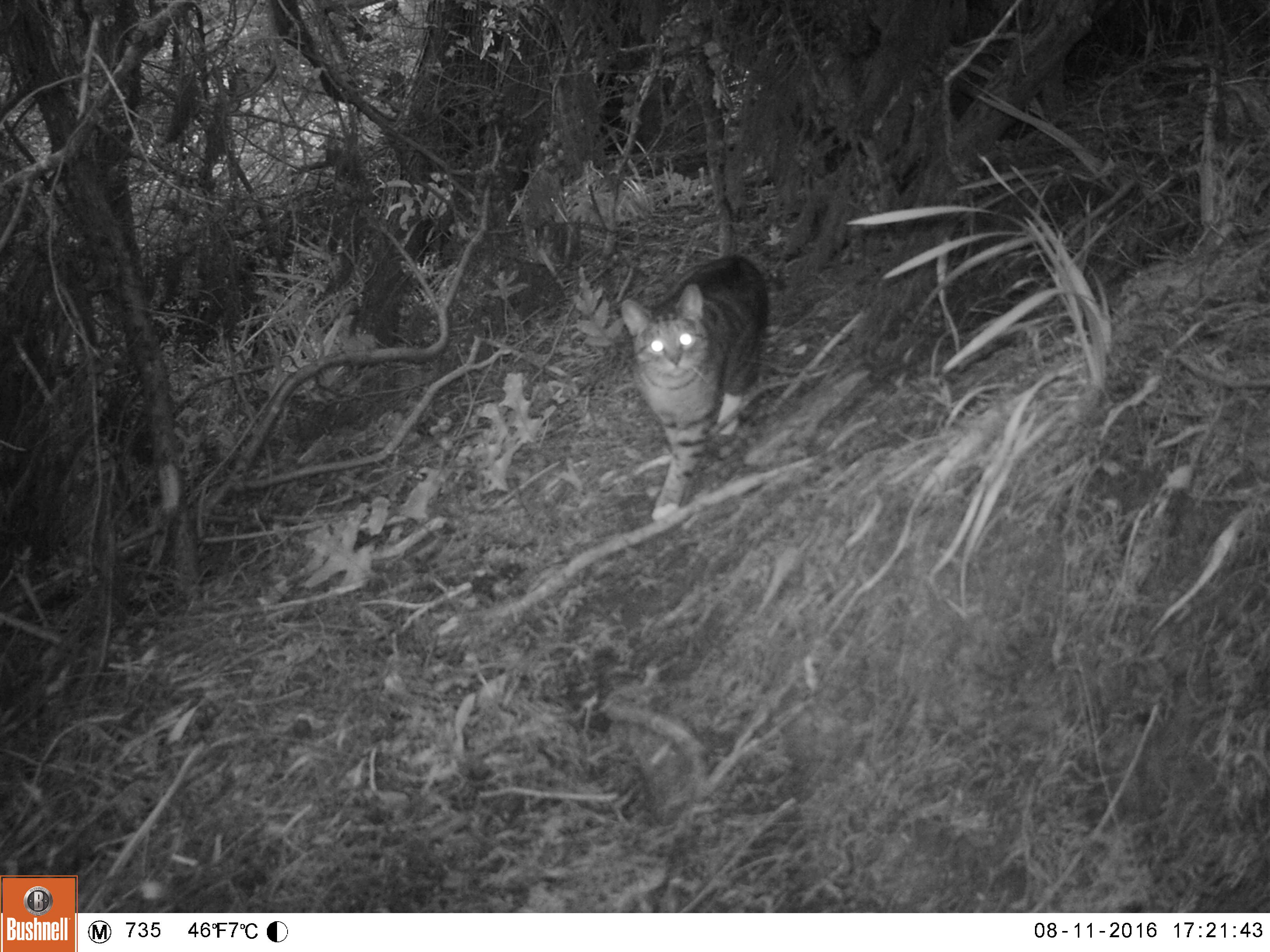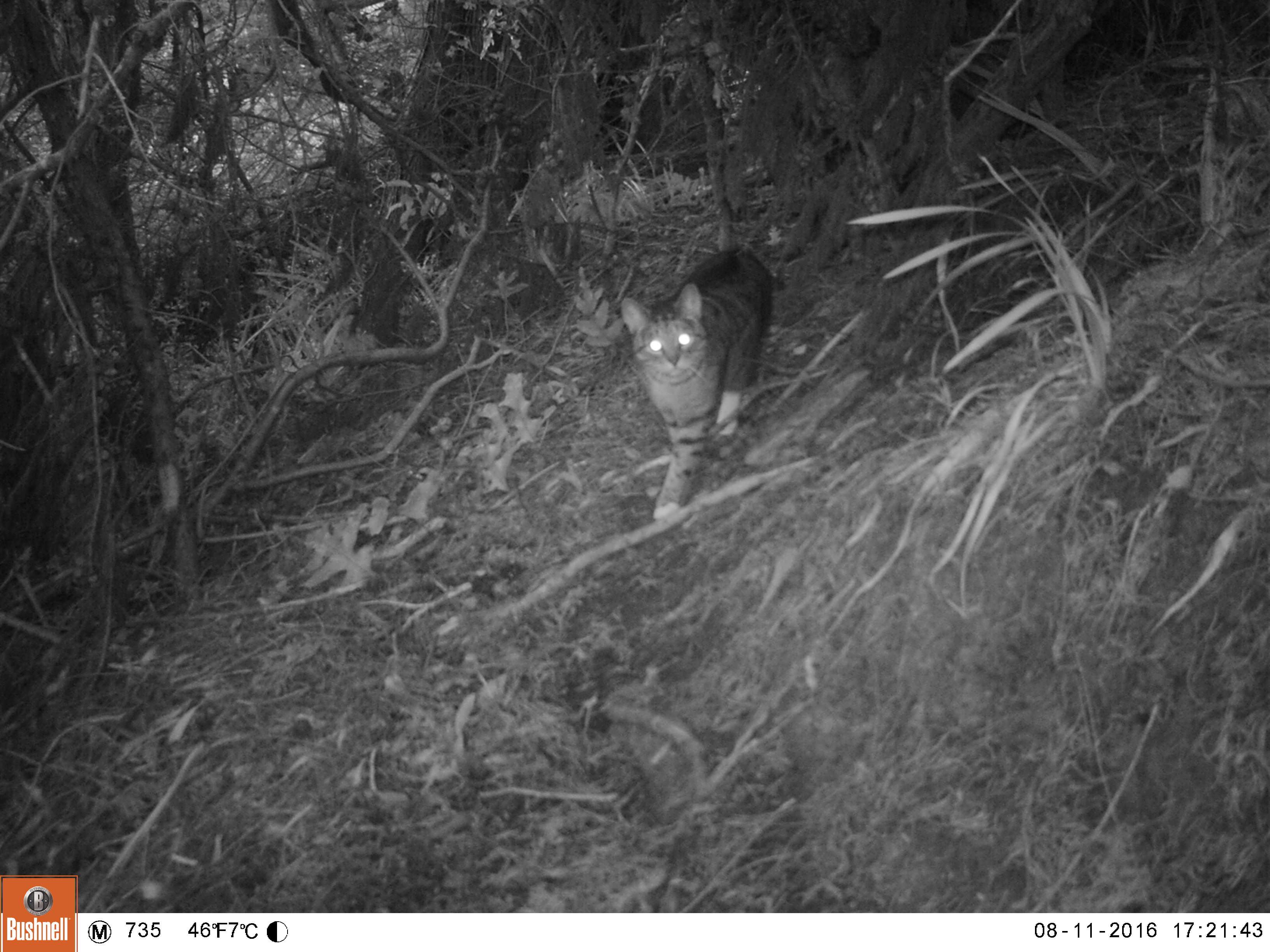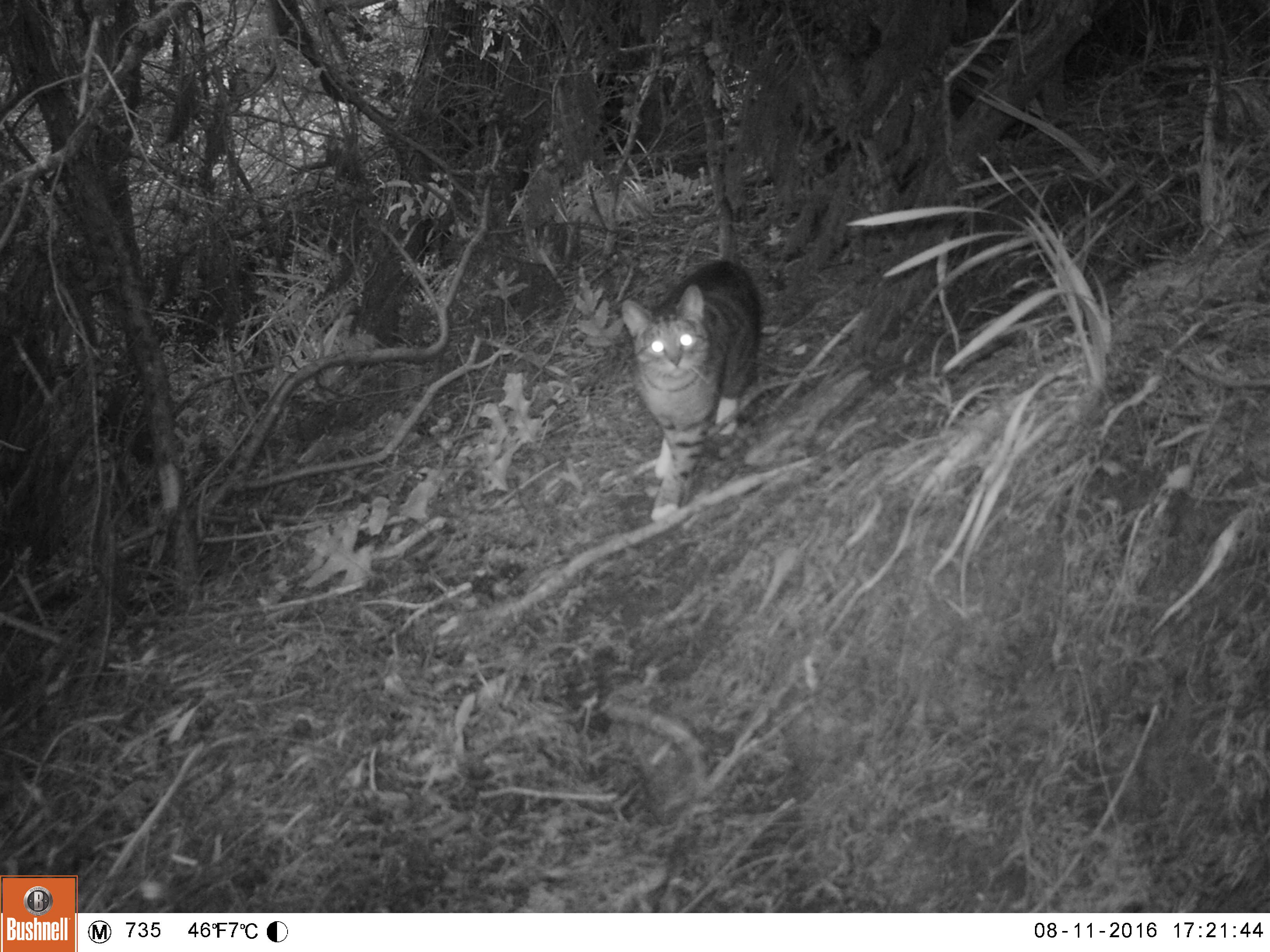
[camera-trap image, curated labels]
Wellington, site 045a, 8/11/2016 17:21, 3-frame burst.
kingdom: Animalia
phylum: Chordata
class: Mammalia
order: Carnivora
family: Felidae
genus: Felis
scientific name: Felis catus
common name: cat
Cat (Felis catus).